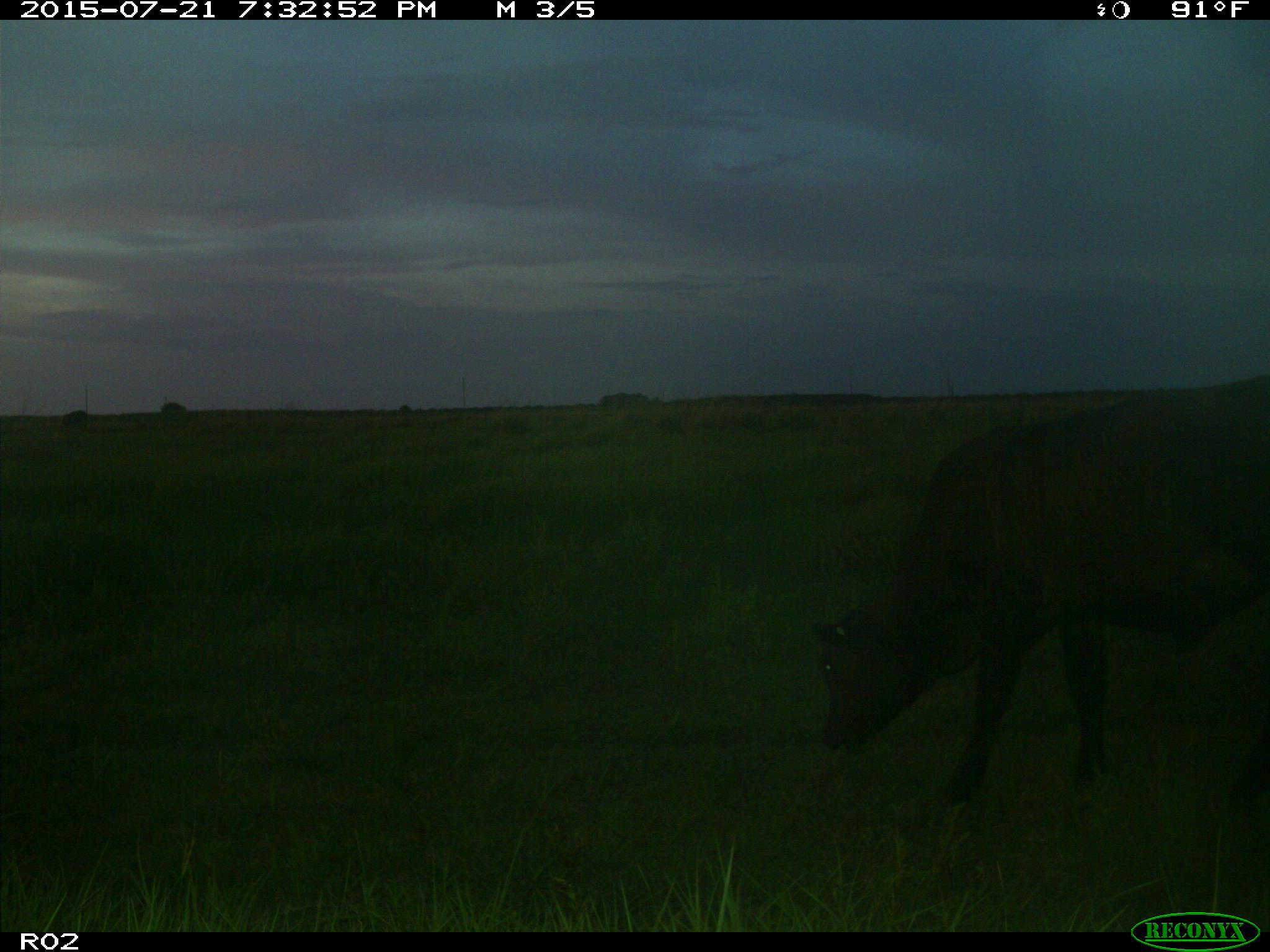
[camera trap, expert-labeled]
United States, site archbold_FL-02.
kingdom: Animalia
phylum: Chordata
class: Mammalia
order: Artiodactyla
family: Bovidae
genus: Bos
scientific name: Bos taurus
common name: domestic cow